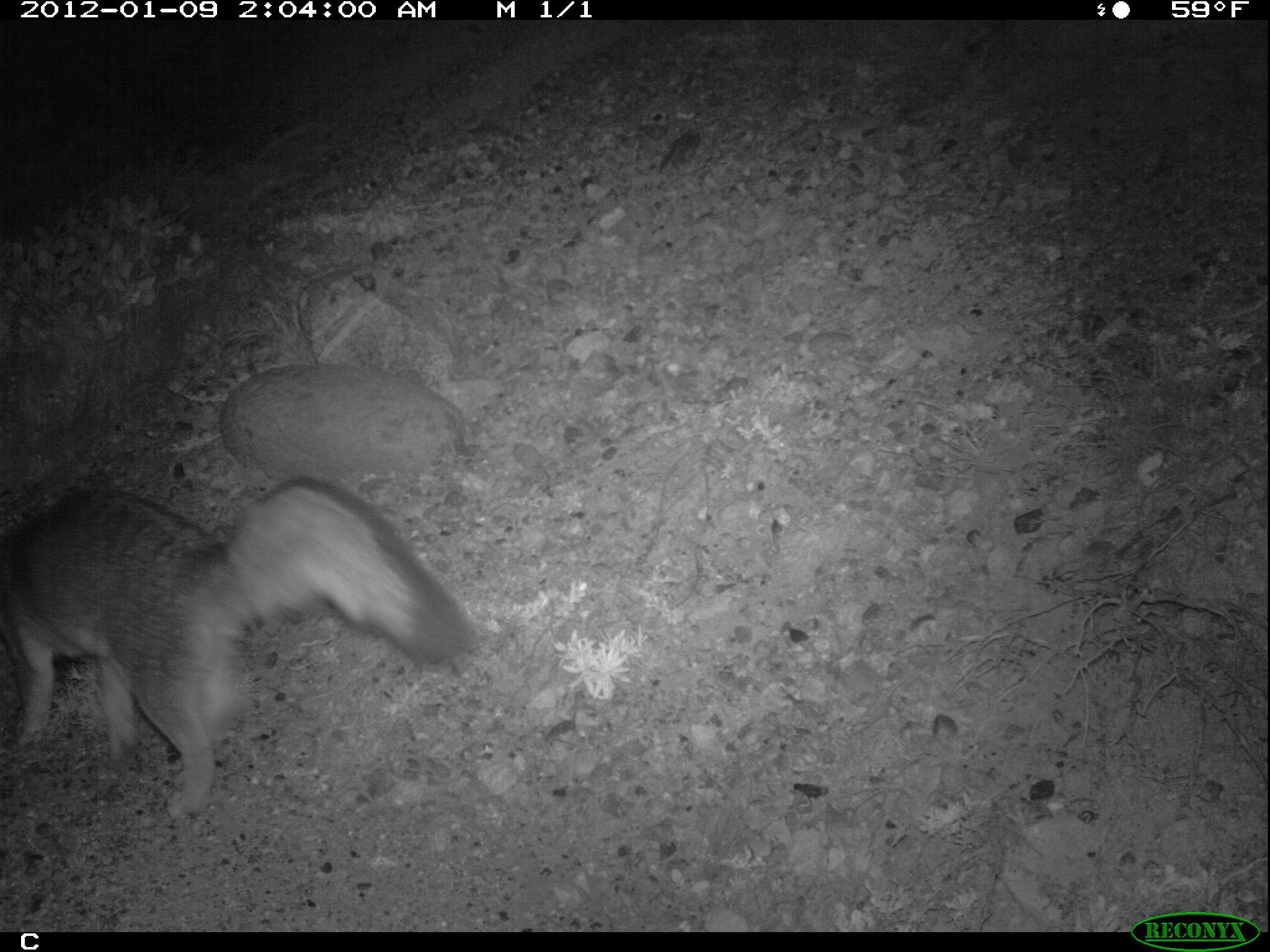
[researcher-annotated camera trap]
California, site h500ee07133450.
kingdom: Animalia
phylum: Chordata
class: Mammalia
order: Carnivora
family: Canidae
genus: Urocyon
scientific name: Urocyon littoralis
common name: island fox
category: fox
Fox (island fox) (Urocyon littoralis).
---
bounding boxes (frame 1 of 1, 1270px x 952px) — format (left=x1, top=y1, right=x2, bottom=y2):
fox: (left=0, top=478, right=477, bottom=819)